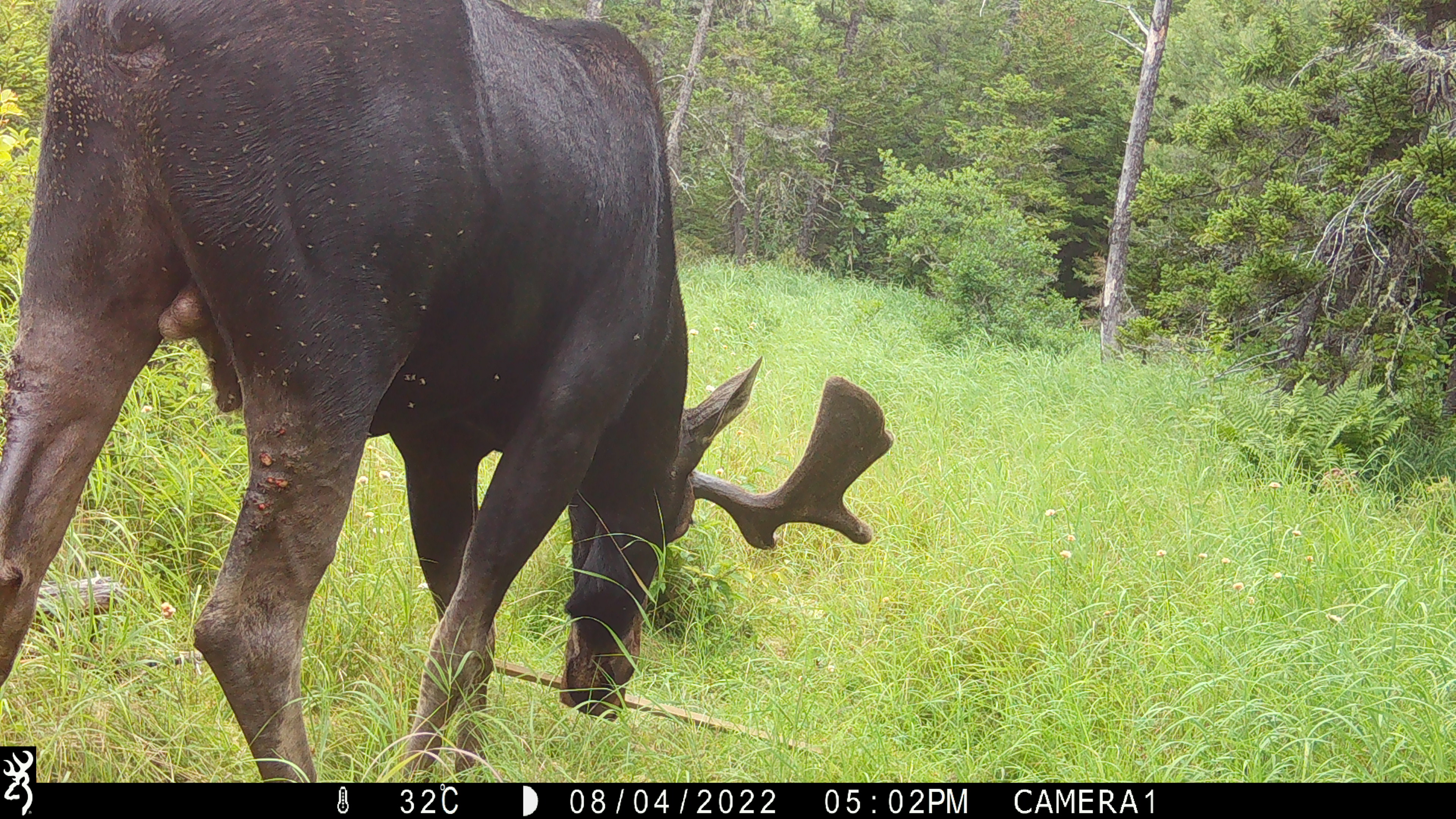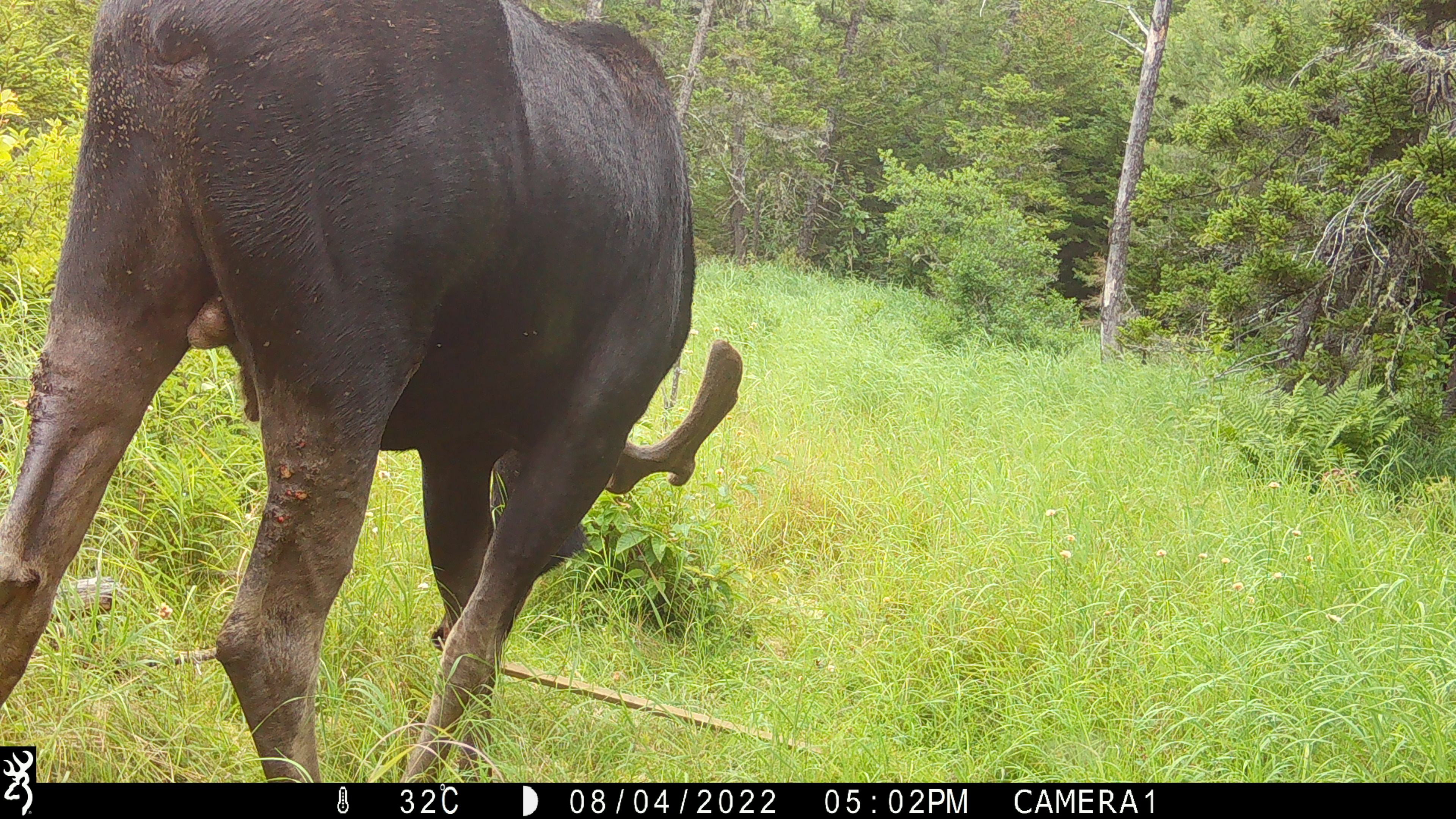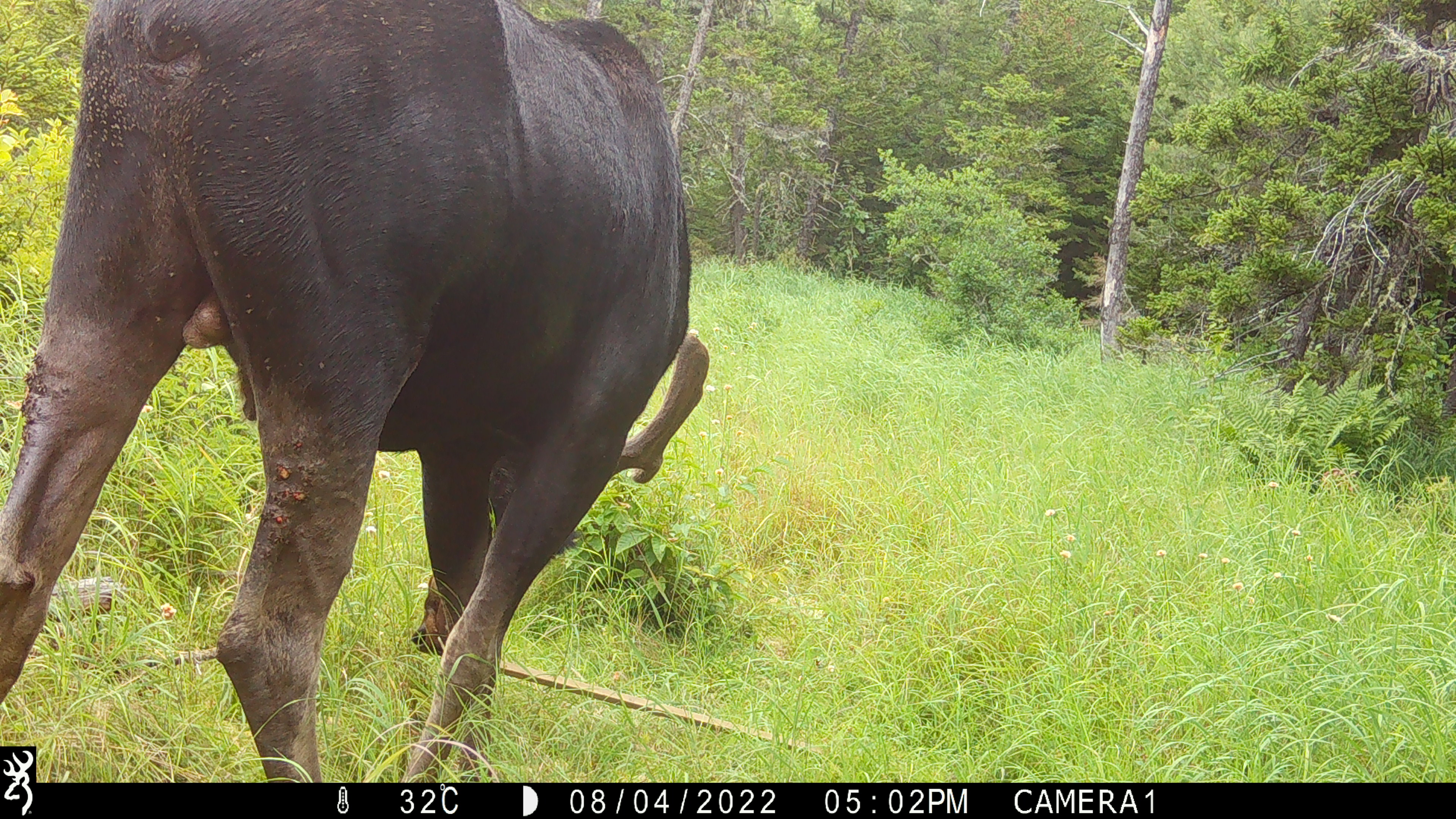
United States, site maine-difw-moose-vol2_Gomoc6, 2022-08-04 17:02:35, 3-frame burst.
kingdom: Animalia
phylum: Chordata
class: Mammalia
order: Artiodactyla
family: Cervidae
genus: Alces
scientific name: Alces alces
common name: moose